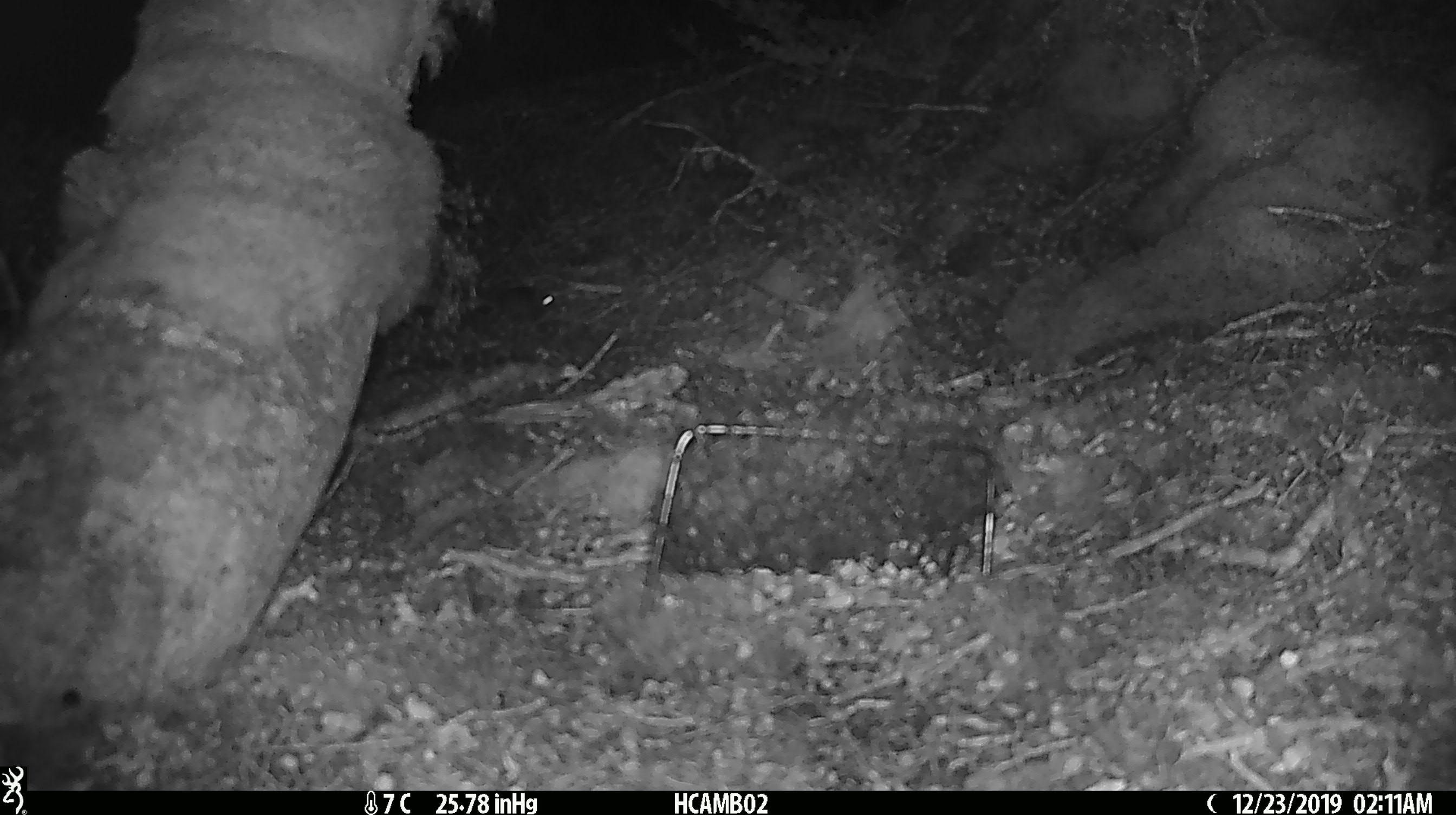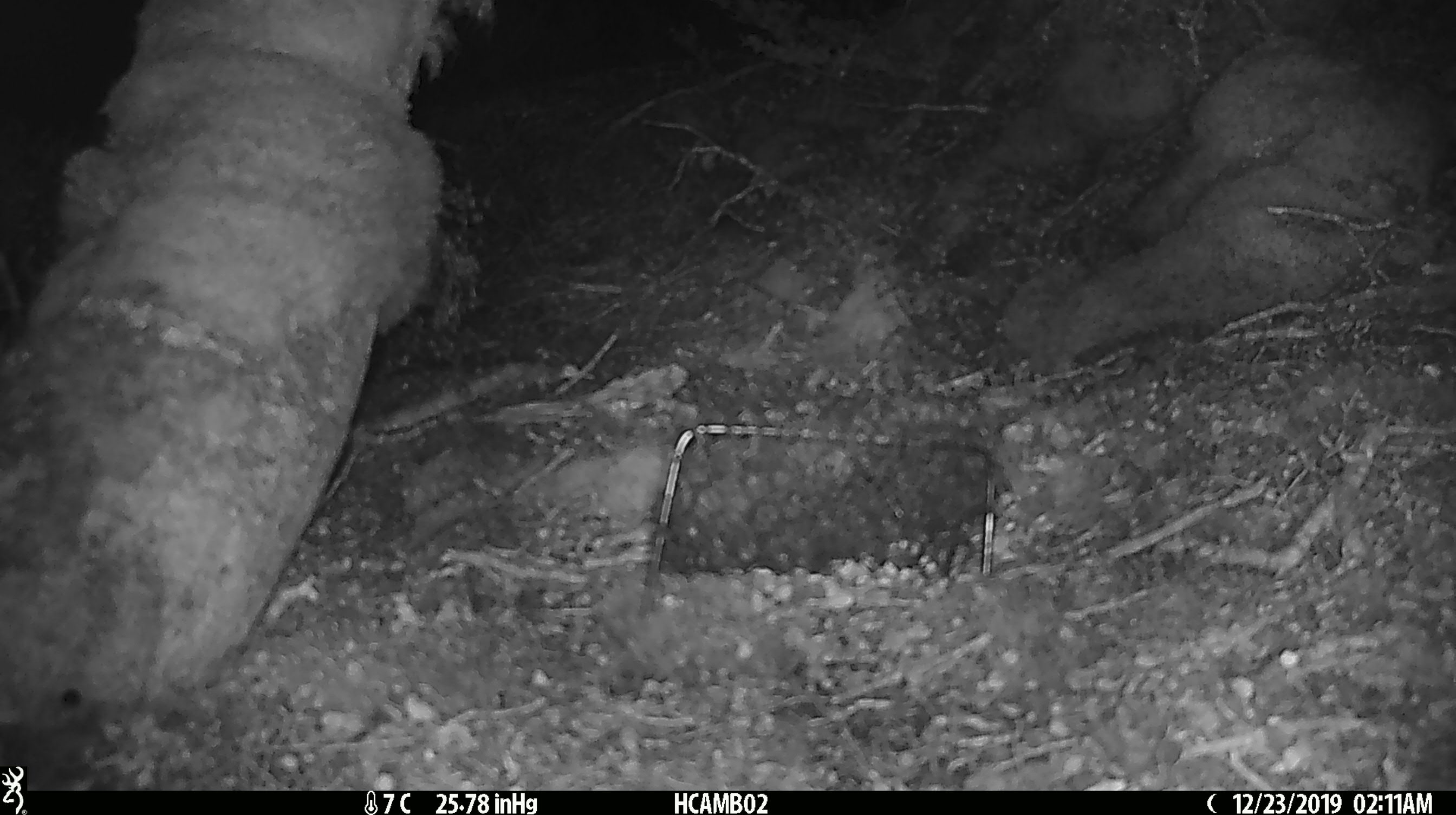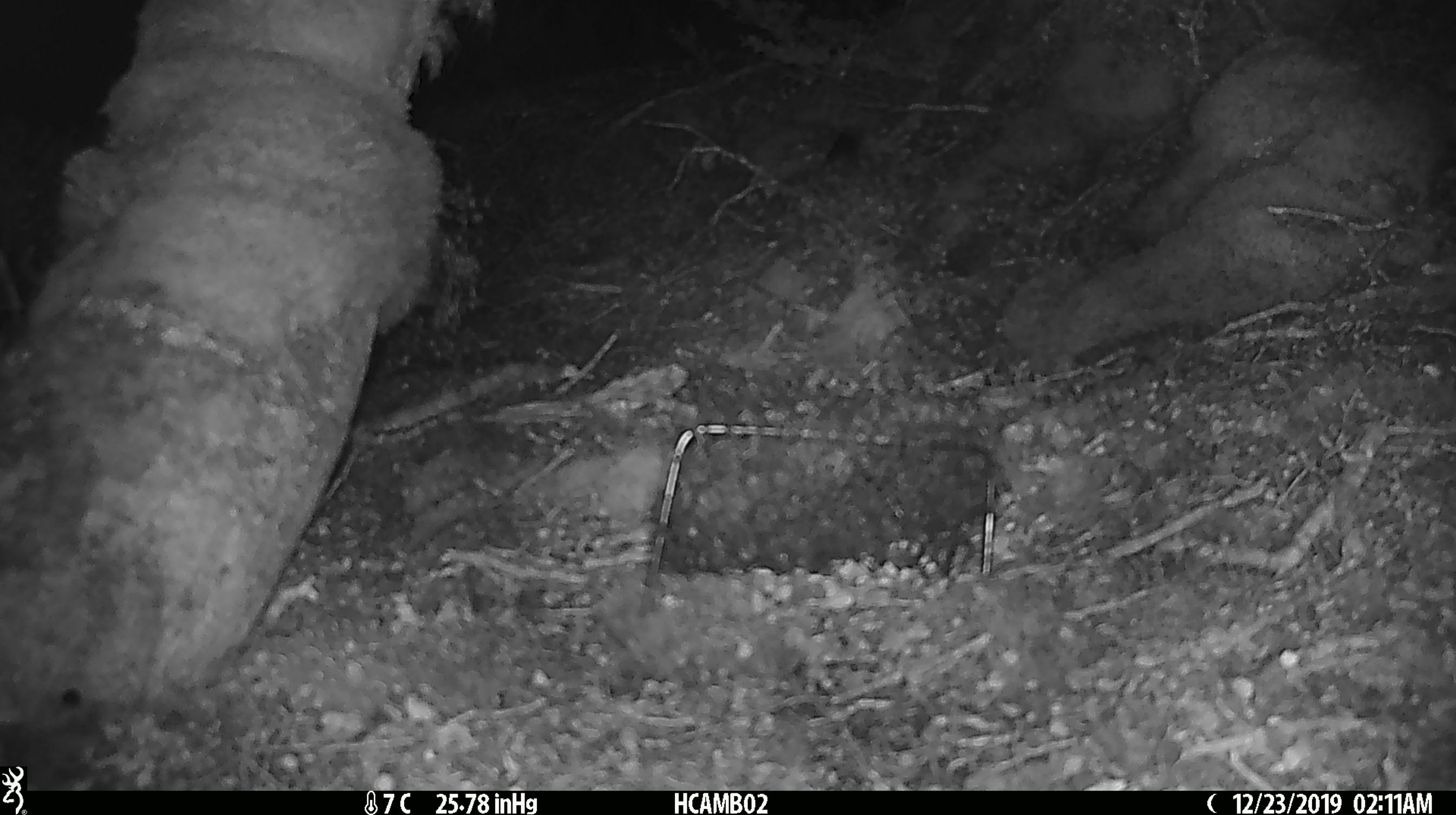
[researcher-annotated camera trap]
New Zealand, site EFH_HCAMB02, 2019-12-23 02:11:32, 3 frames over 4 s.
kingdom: Animalia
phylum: Chordata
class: Mammalia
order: Rodentia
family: Muridae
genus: Mus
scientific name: Mus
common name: mouse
Mouse (Mus).